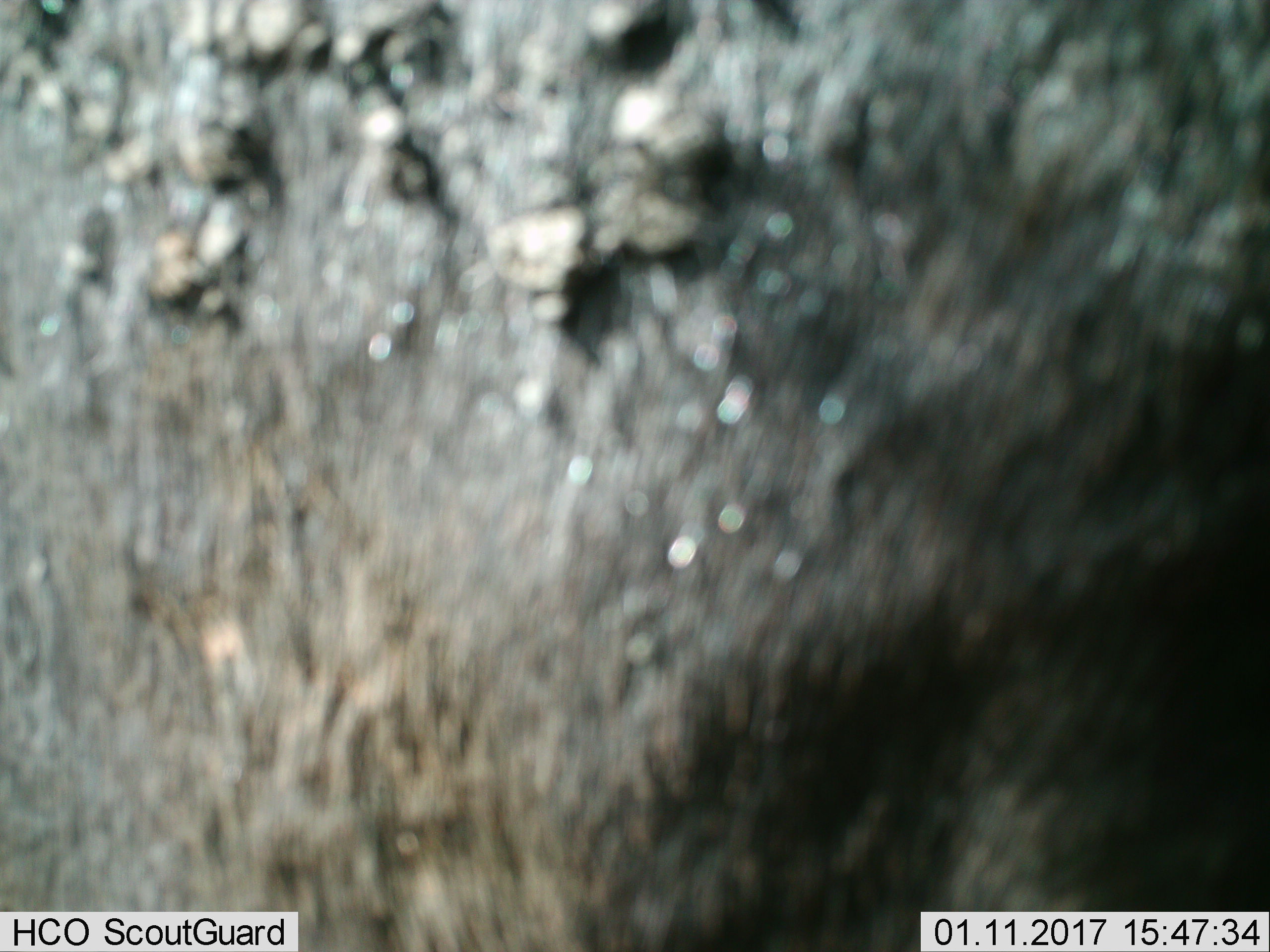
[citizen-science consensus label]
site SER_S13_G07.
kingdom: Animalia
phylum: Chordata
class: Mammalia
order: Artiodactyla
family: Bovidae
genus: Connochaetes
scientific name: Connochaetes taurinus taurinus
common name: blue wildebeest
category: wildebeestblue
Wildebeestblue (blue wildebeest) (Connochaetes taurinus taurinus), count 1. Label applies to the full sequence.